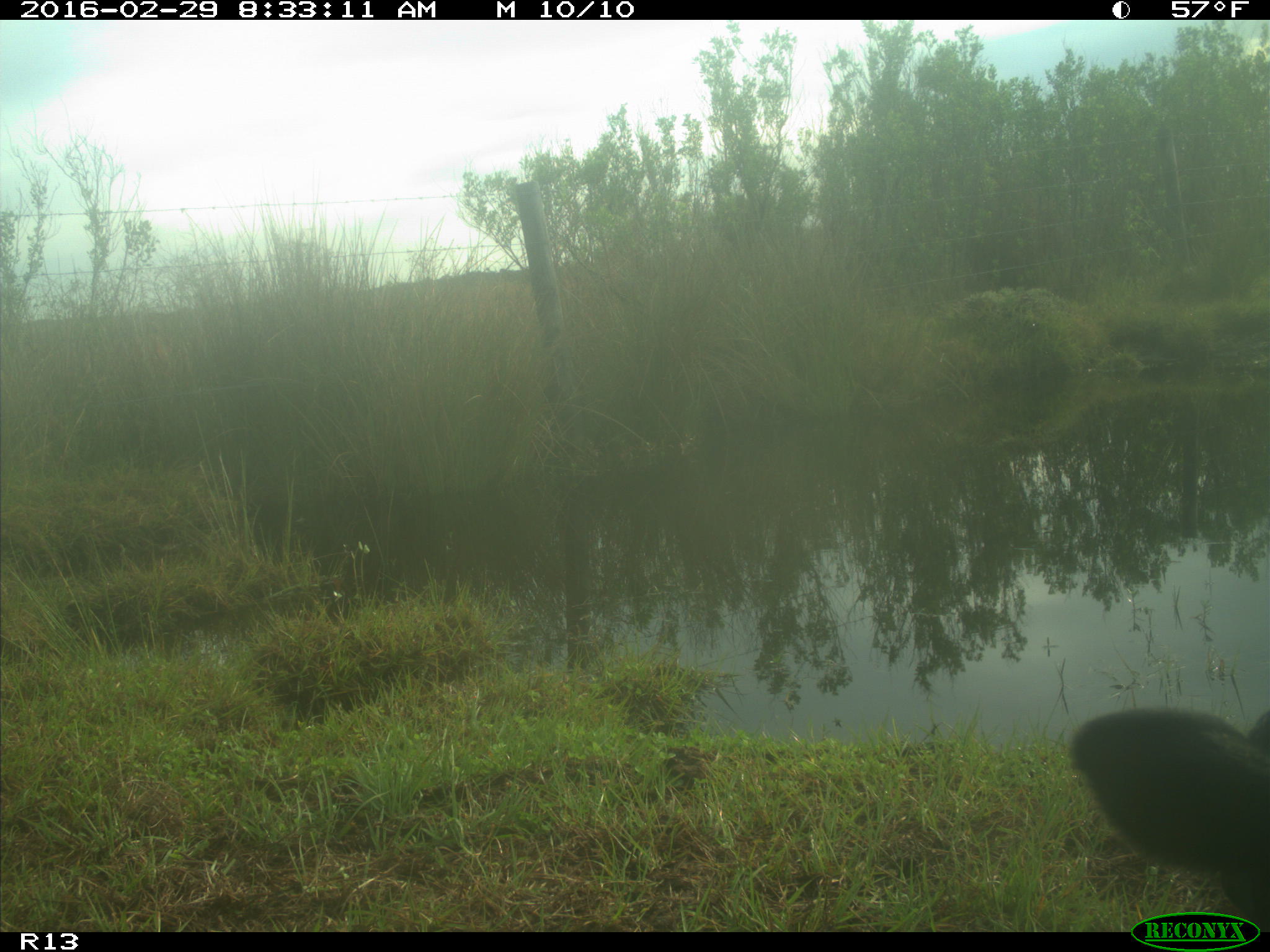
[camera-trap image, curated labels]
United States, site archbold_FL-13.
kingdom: Animalia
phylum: Chordata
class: Mammalia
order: Artiodactyla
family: Bovidae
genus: Bos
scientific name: Bos taurus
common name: domestic cow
Bos taurus (domestic cow).